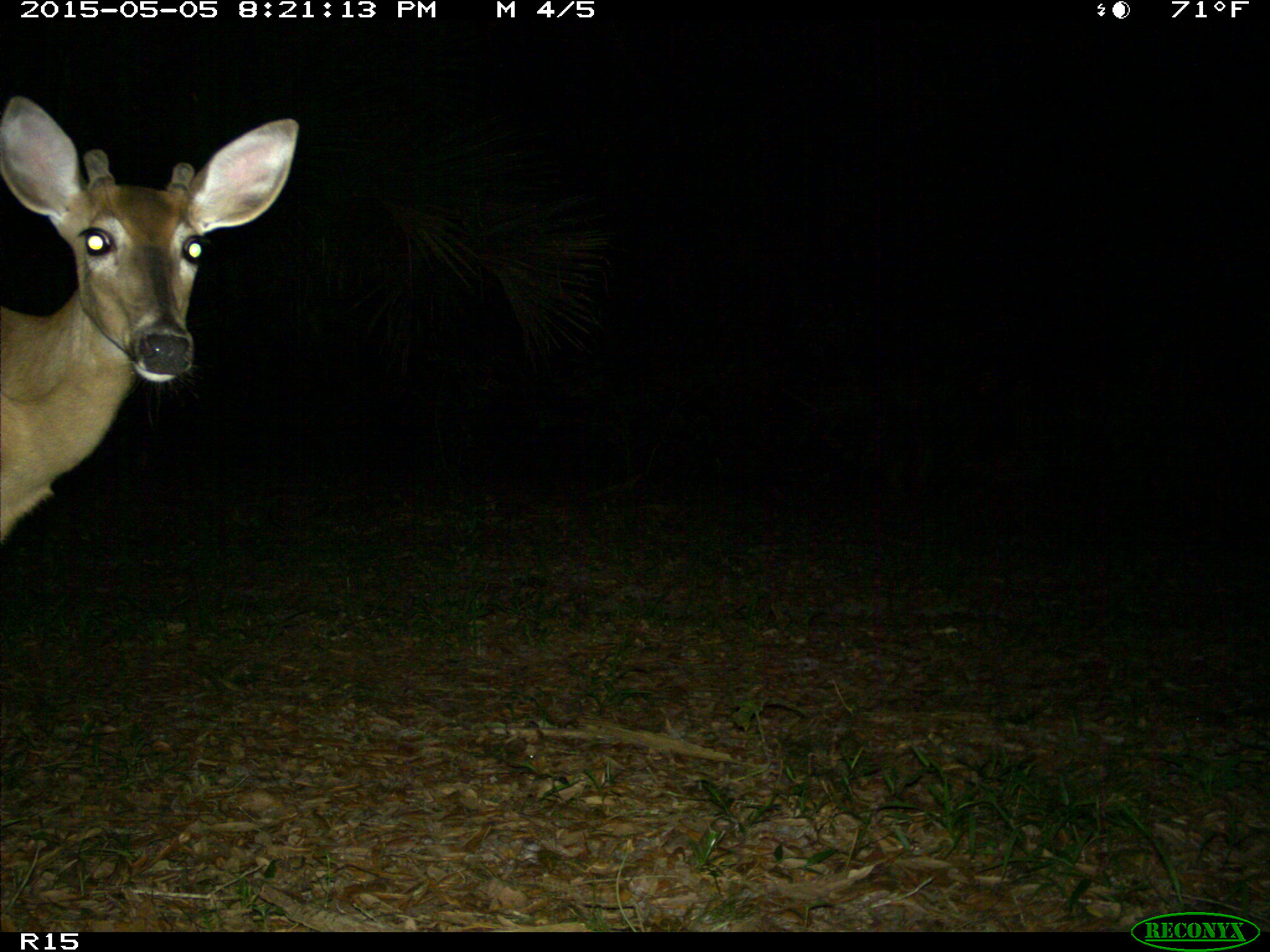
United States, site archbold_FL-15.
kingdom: Animalia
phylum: Chordata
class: Mammalia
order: Artiodactyla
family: Cervidae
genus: Odocoileus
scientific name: Odocoileus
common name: deer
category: unidentified deer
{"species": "unidentified deer (deer) (Odocoileus)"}